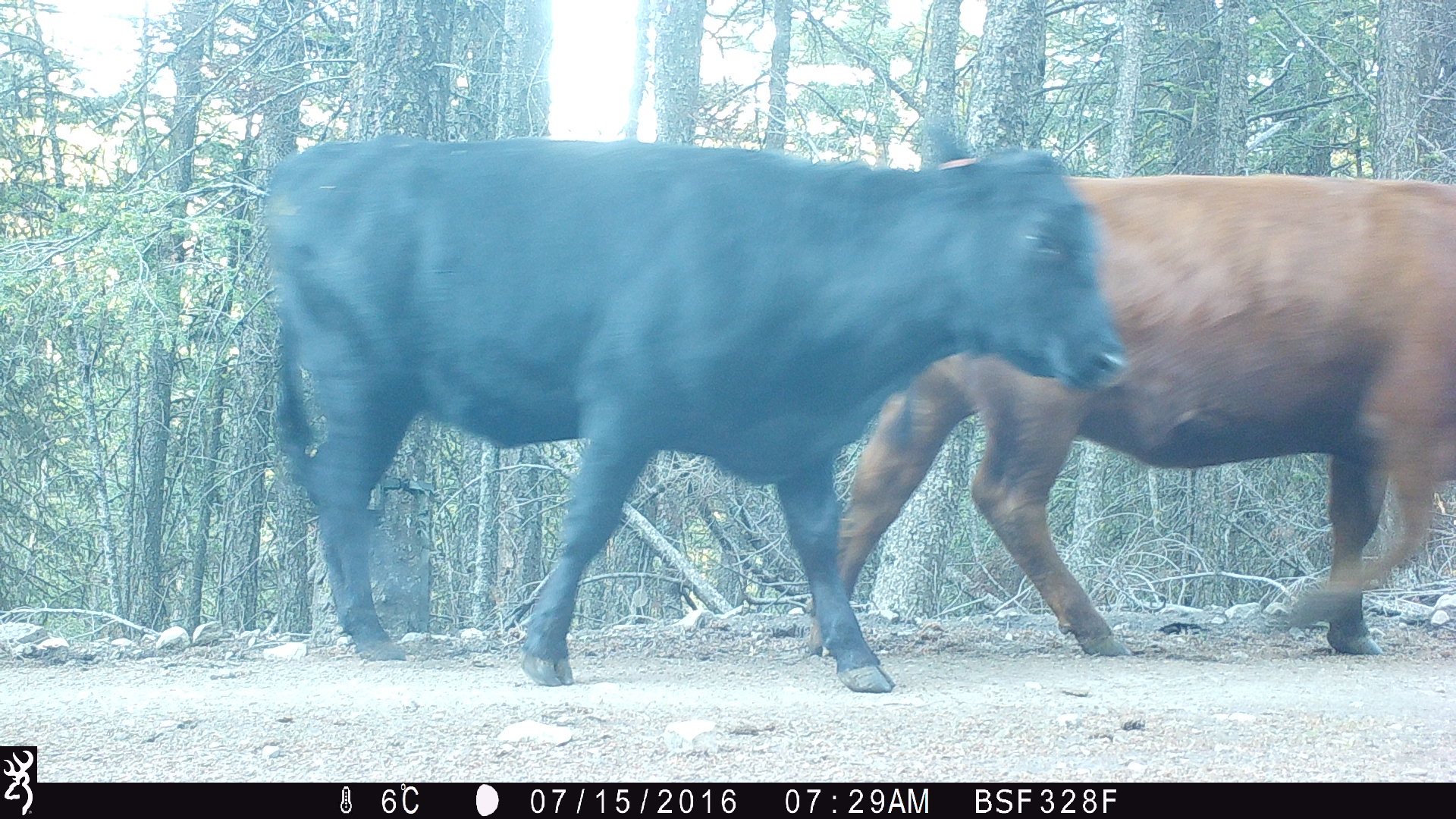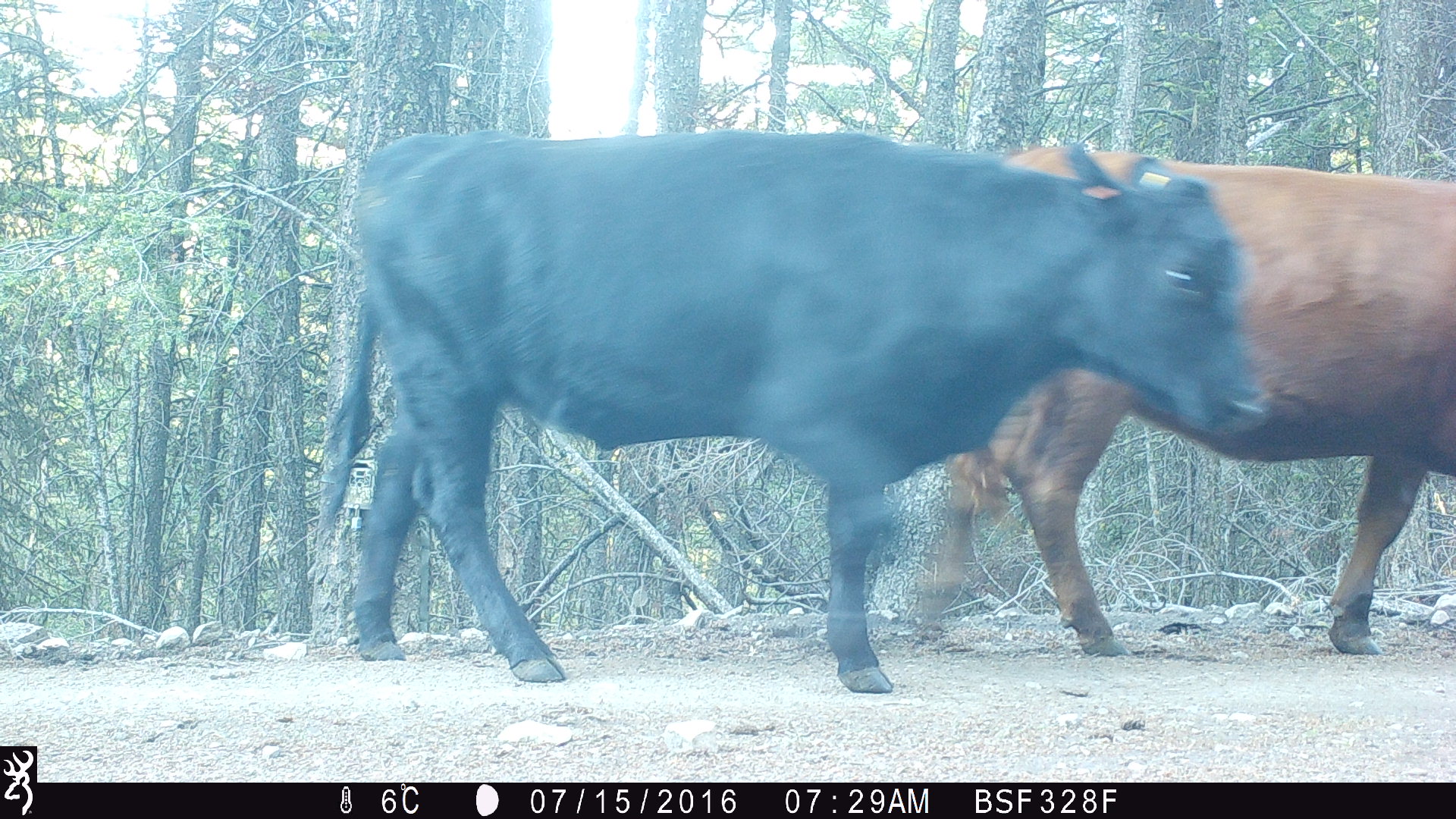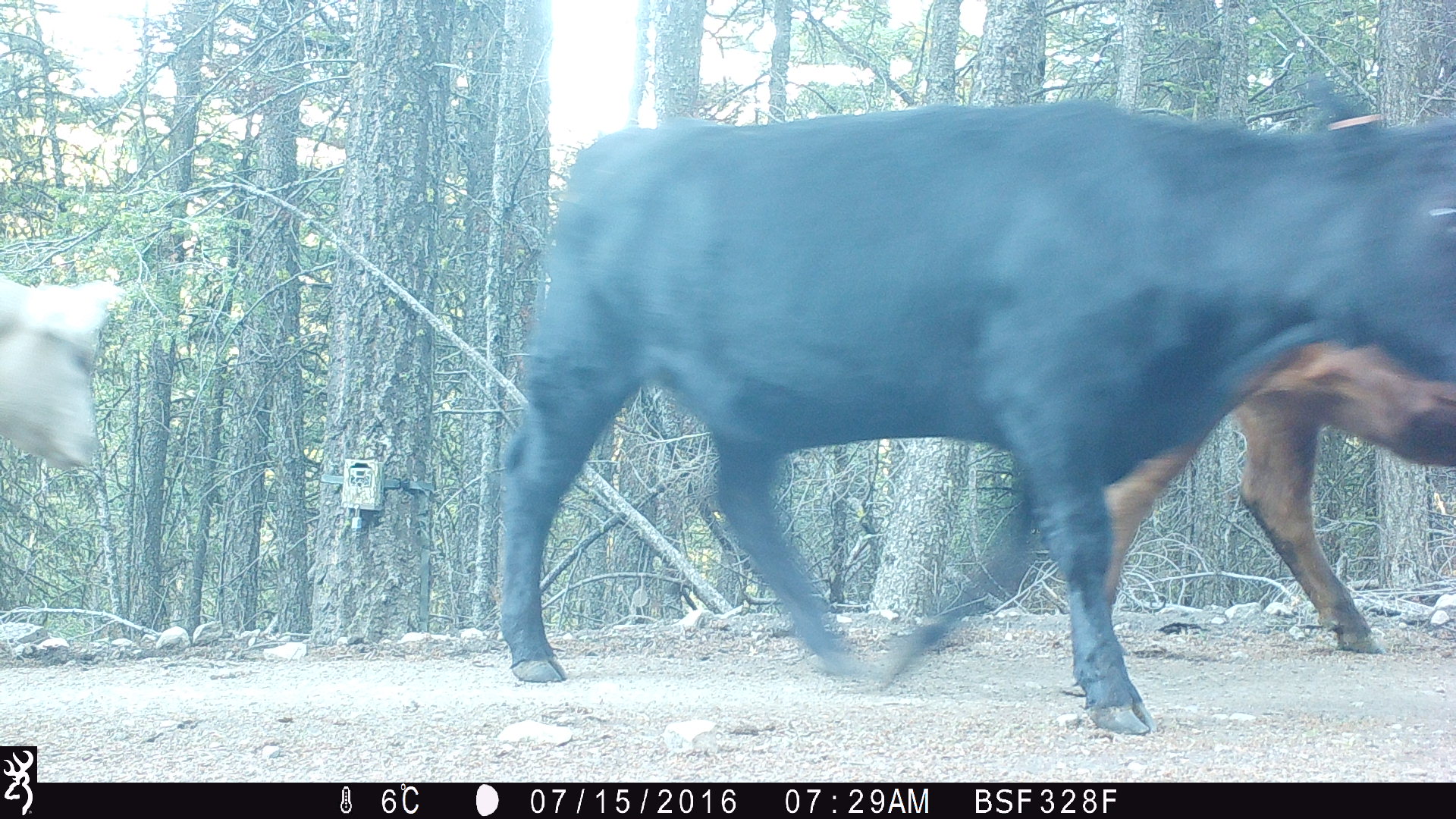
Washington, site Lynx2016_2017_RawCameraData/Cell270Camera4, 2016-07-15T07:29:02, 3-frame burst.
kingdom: Animalia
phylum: Chordata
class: Mammalia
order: Artiodactyla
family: Bovidae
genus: Bos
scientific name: Bos taurus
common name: domestic cattle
Domestic cattle (Bos taurus). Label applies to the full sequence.